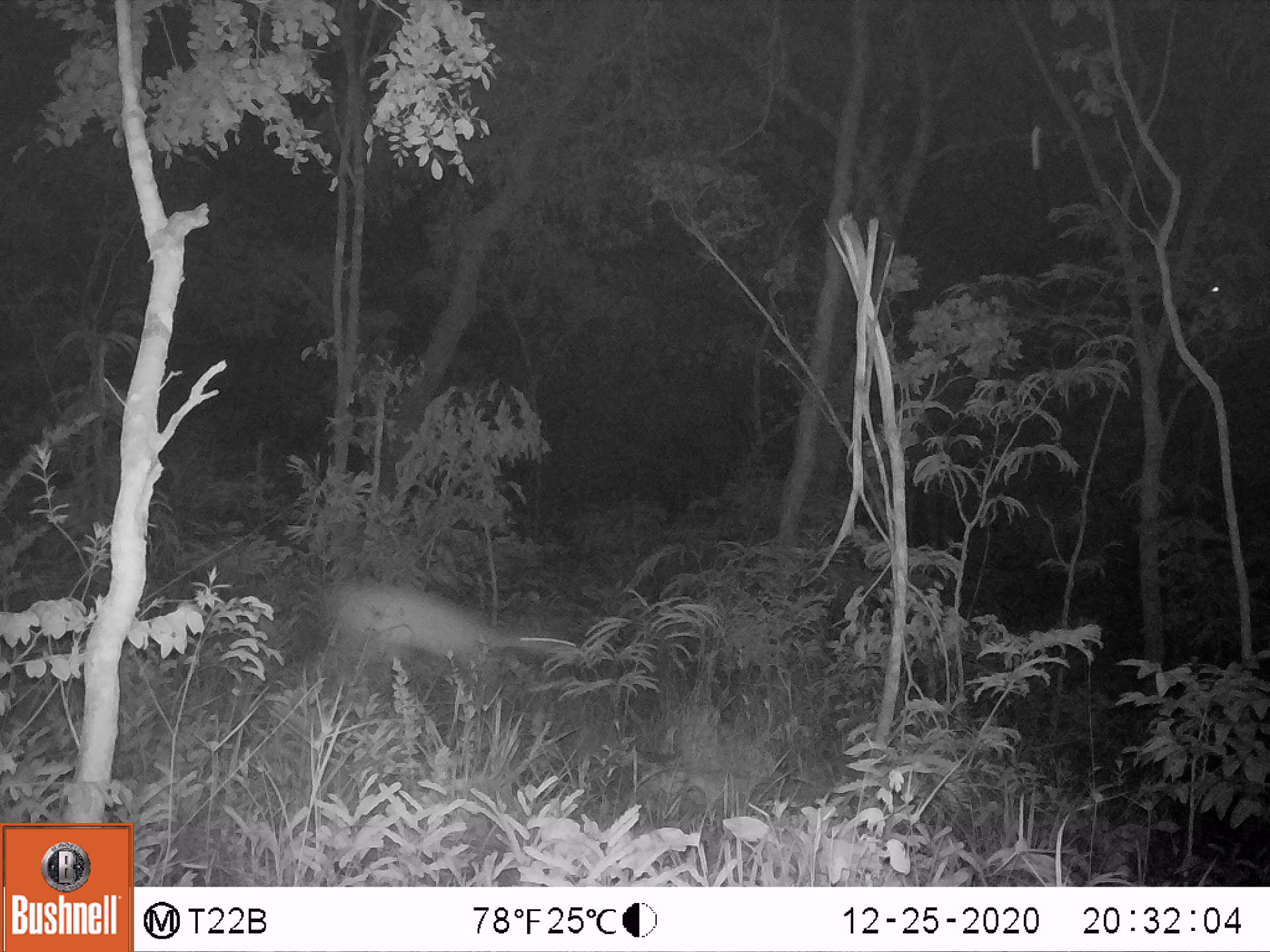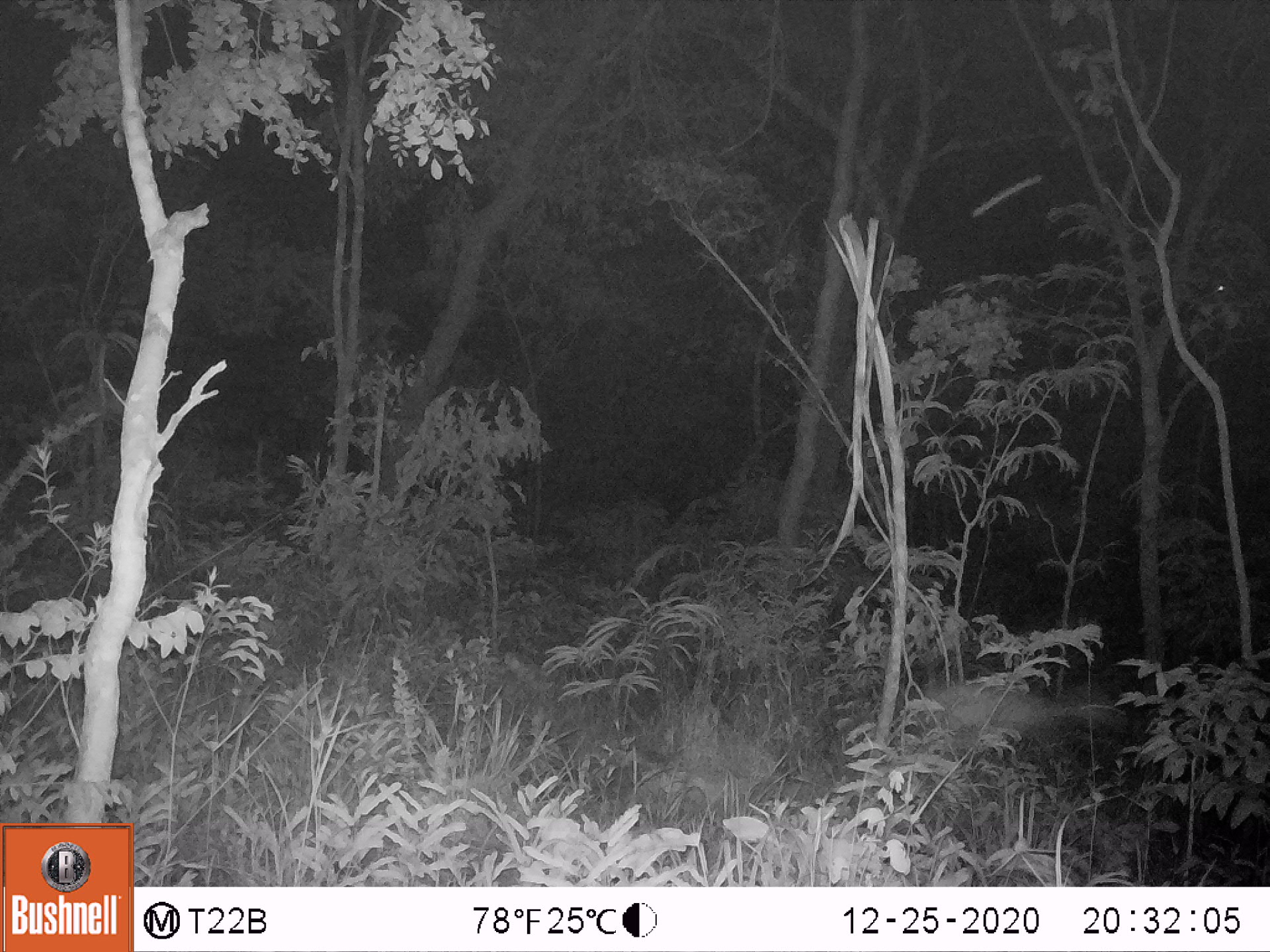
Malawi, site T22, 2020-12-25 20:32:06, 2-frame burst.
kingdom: Animalia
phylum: Chordata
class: Mammalia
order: Artiodactyla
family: Bovidae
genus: Tragelaphus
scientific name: Tragelaphus sylvaticus sylvaticus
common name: cape bushbuck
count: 1